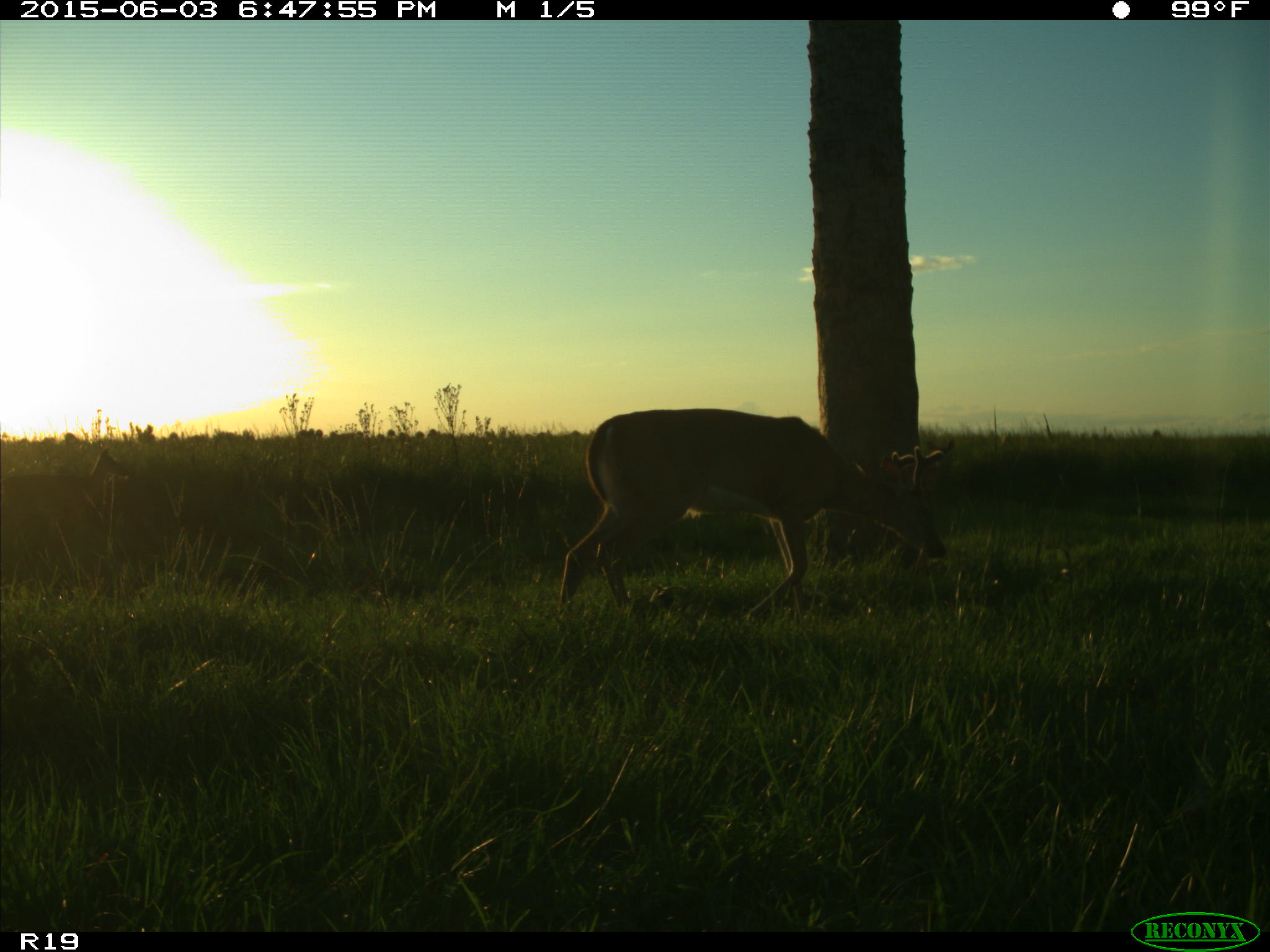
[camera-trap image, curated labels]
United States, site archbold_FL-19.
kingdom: Animalia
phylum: Chordata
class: Mammalia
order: Artiodactyla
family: Cervidae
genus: Odocoileus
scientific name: Odocoileus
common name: deer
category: unidentified deer